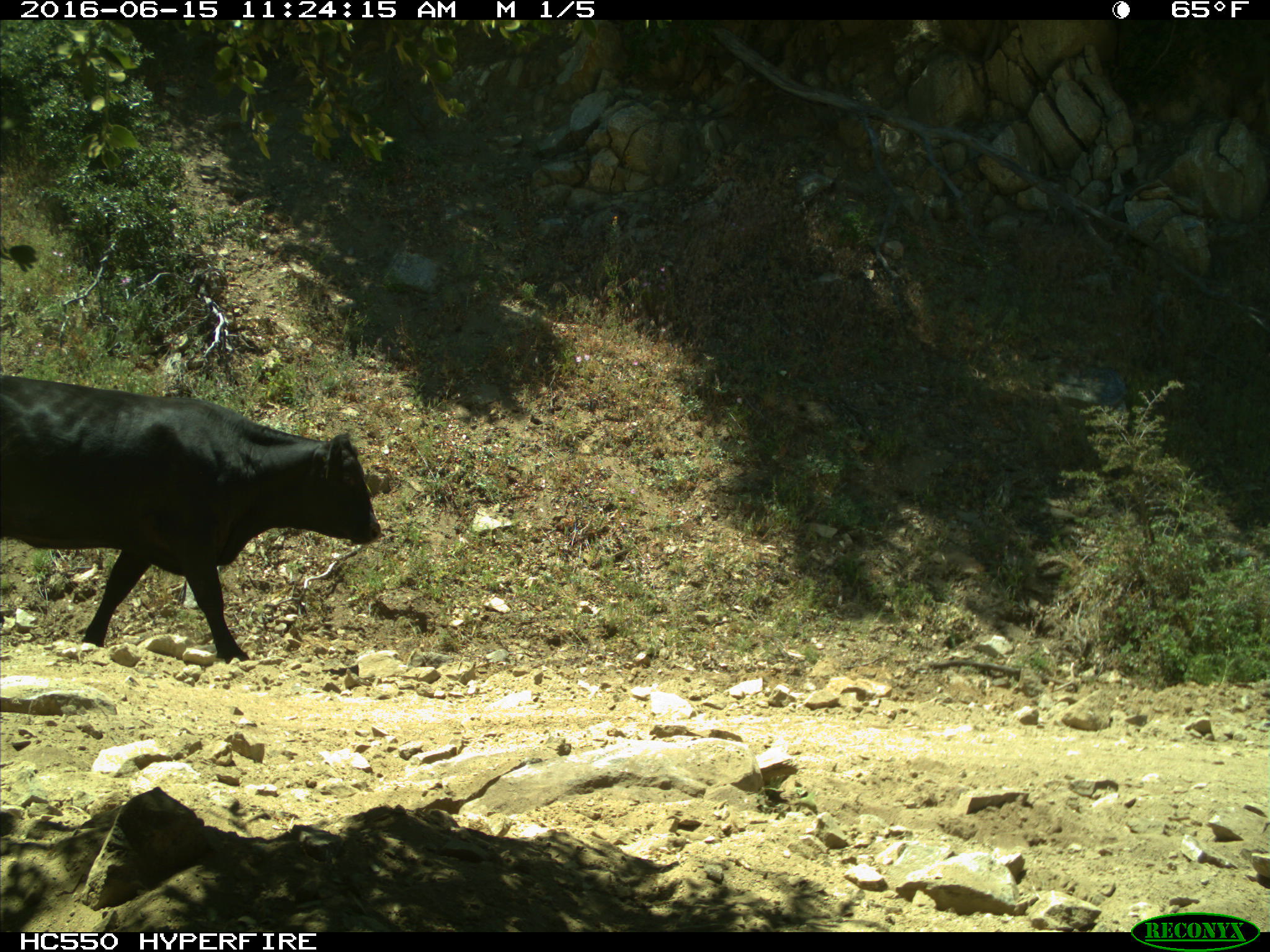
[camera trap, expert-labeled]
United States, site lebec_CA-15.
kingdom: Animalia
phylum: Chordata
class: Mammalia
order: Artiodactyla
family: Bovidae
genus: Bos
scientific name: Bos taurus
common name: domestic cow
Bos taurus (domestic cow).